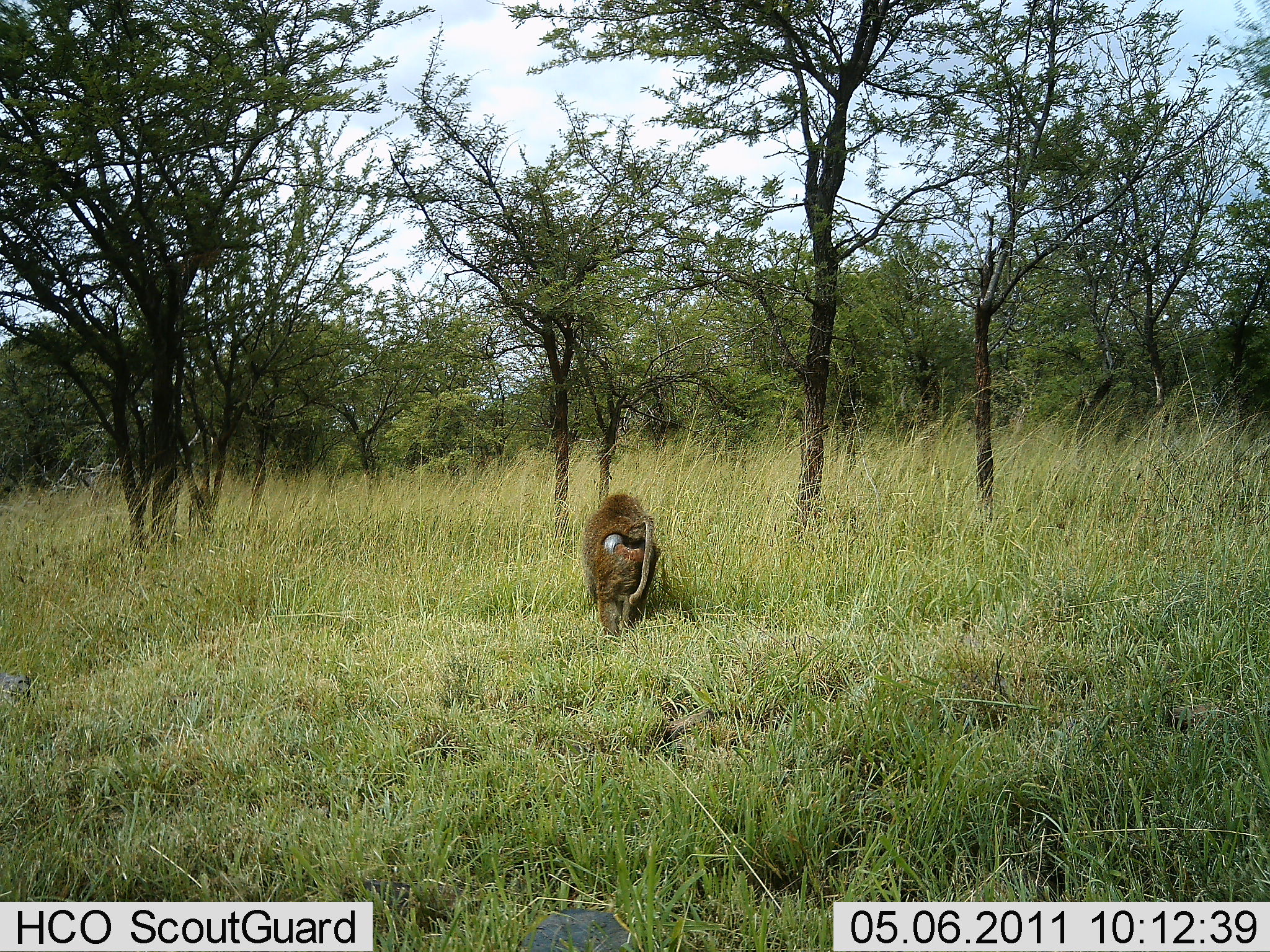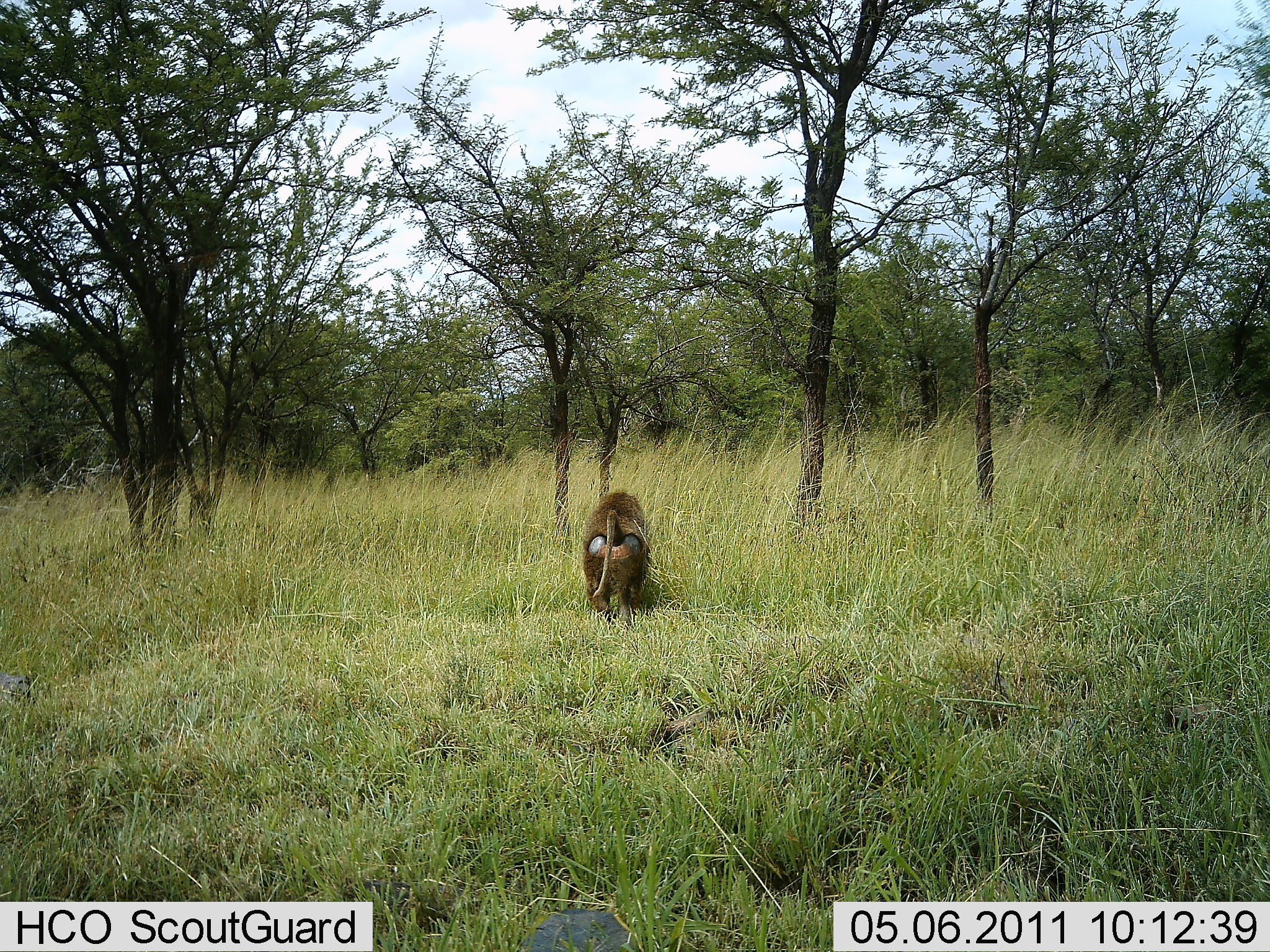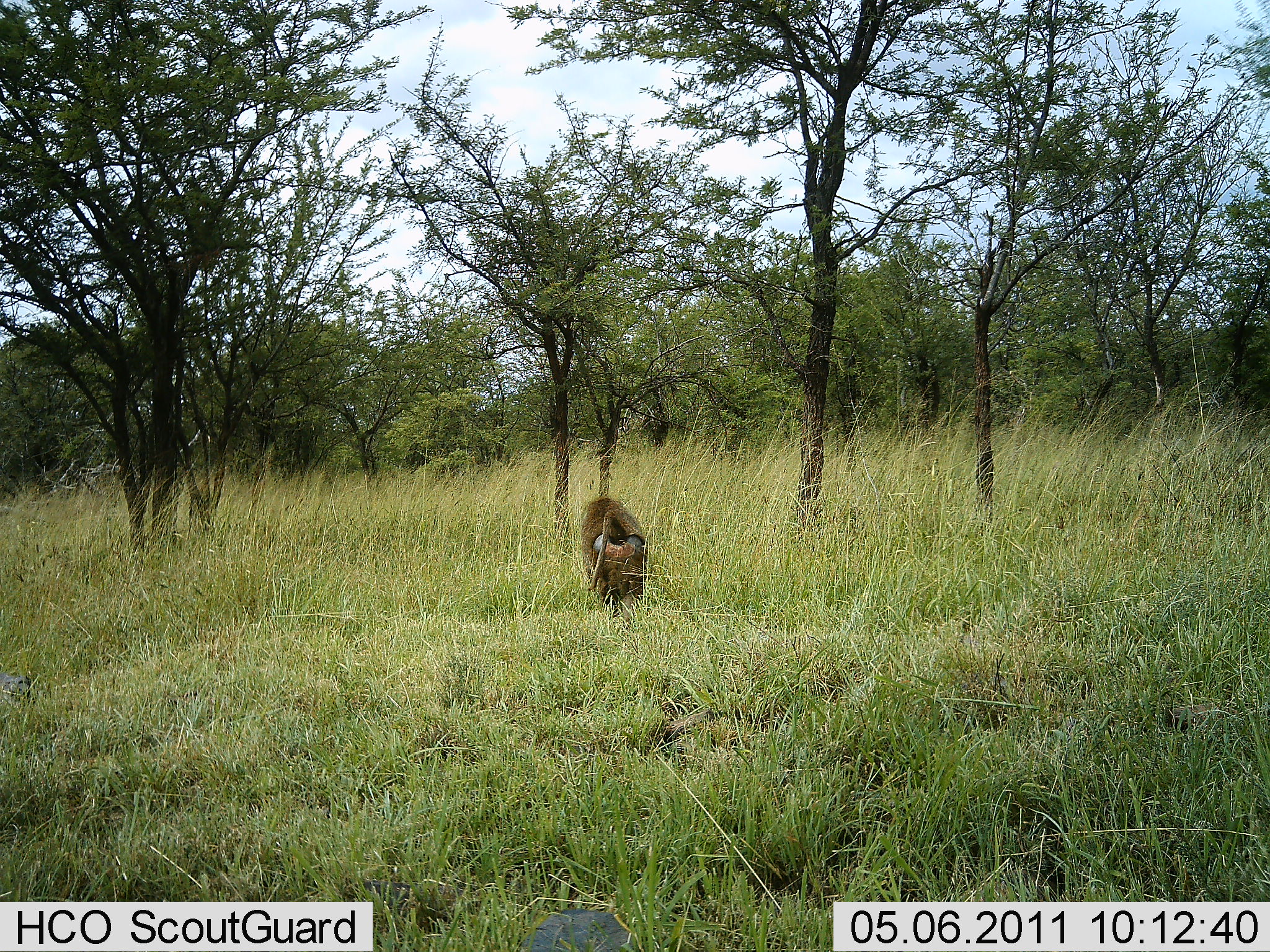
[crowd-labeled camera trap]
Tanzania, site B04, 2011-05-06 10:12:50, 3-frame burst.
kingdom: Animalia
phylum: Chordata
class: Mammalia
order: Primates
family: Cercopithecidae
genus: Papio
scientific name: Papio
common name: baboon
Baboon (Papio), count 1. Behavior (volunteer vote fractions): standing 0%, resting 0%, moving 100%, interacting 0%. Young present (vote fraction): 0%. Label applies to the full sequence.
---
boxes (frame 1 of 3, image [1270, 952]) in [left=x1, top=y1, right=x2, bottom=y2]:
animal: [left=586, top=494, right=653, bottom=525]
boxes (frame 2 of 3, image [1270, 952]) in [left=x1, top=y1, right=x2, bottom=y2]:
animal: [left=580, top=490, right=649, bottom=626]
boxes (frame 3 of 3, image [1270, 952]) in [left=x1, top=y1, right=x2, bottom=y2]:
animal: [left=585, top=495, right=631, bottom=516]